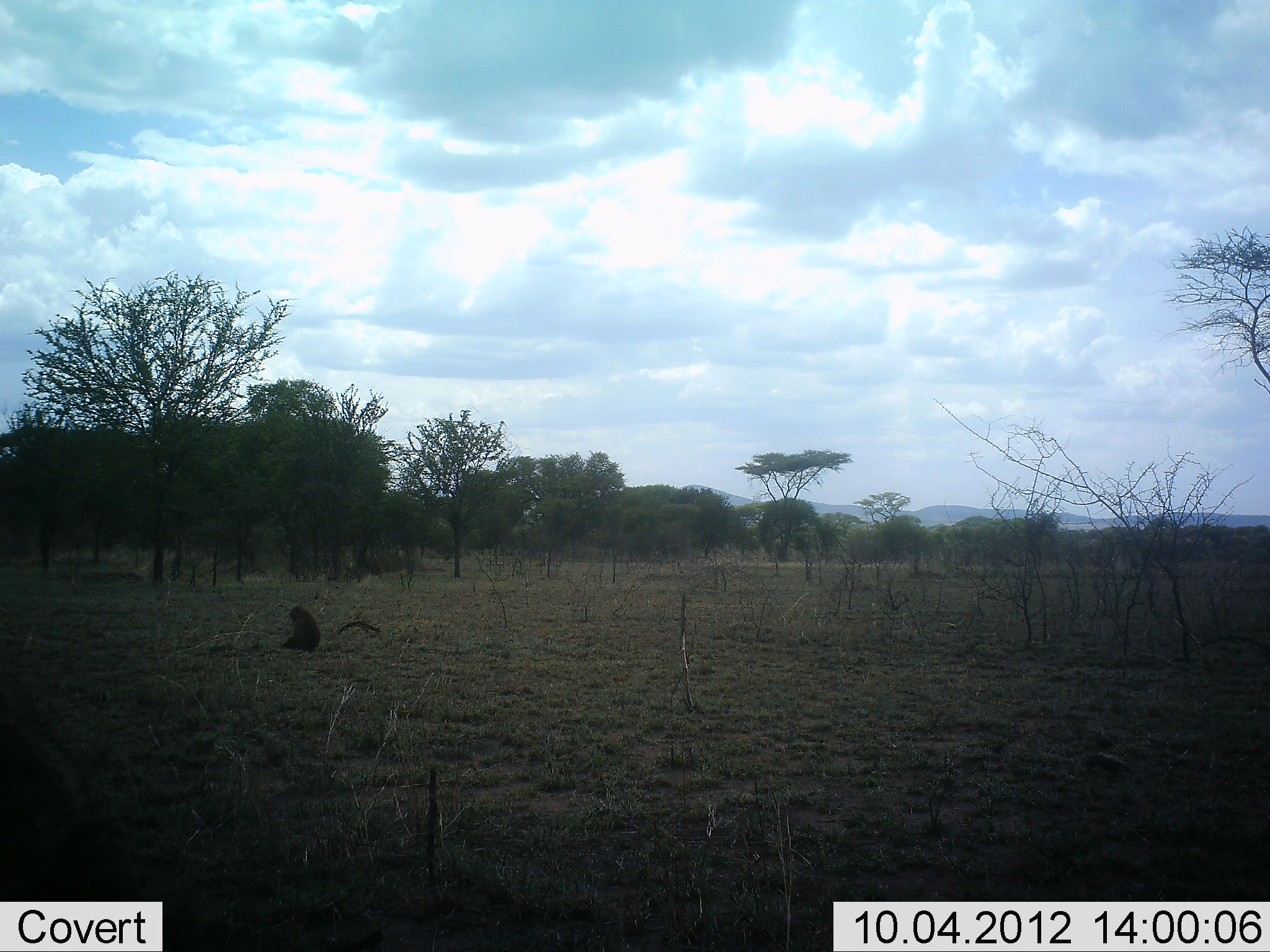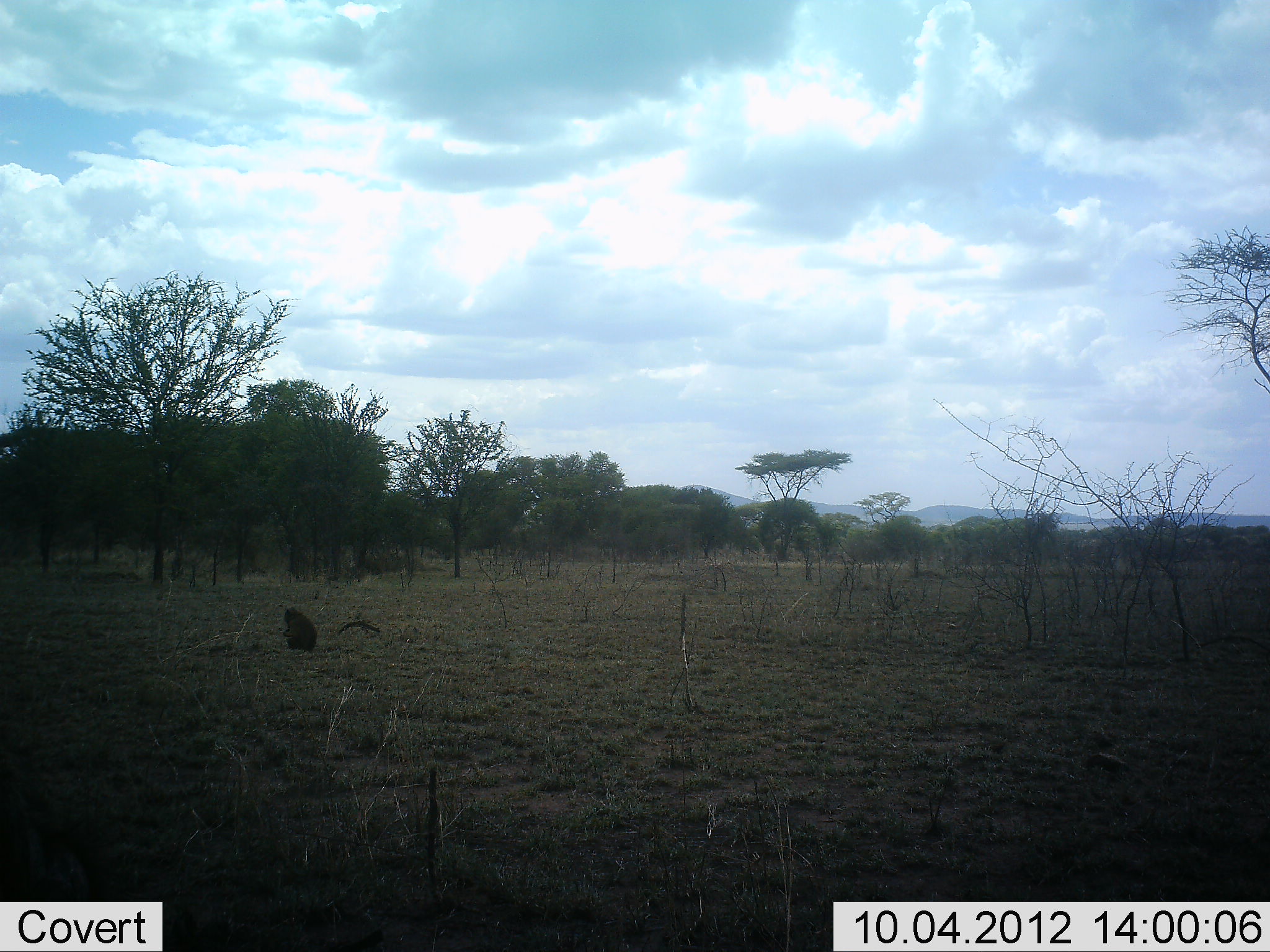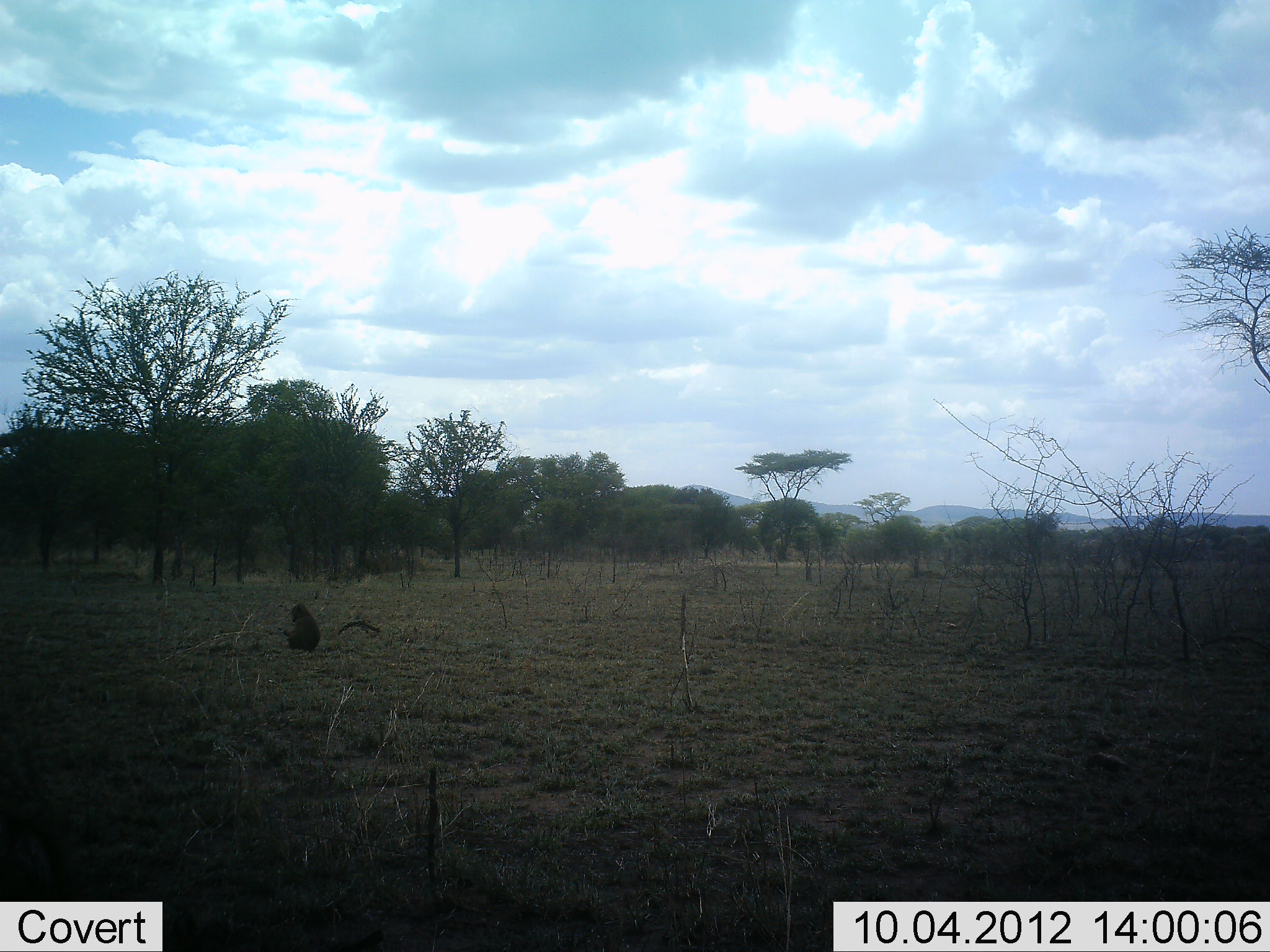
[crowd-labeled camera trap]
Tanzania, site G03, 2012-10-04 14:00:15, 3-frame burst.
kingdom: Animalia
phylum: Chordata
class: Mammalia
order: Primates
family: Cercopithecidae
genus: Papio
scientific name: Papio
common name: baboon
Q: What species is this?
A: Baboon (Papio).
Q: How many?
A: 2.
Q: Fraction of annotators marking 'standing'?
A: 0%.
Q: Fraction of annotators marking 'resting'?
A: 80%.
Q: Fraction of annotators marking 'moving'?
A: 20%.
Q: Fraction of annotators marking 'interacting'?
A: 0%.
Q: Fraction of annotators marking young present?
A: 0%.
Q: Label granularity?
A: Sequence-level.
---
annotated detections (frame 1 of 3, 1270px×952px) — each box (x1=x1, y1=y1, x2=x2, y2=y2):
animal: (x1=280, y1=604, x2=322, y2=653)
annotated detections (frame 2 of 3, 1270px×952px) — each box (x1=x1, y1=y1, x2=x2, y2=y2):
animal: (x1=280, y1=605, x2=319, y2=656)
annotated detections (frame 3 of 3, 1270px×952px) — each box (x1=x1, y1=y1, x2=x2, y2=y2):
animal: (x1=284, y1=602, x2=322, y2=654)